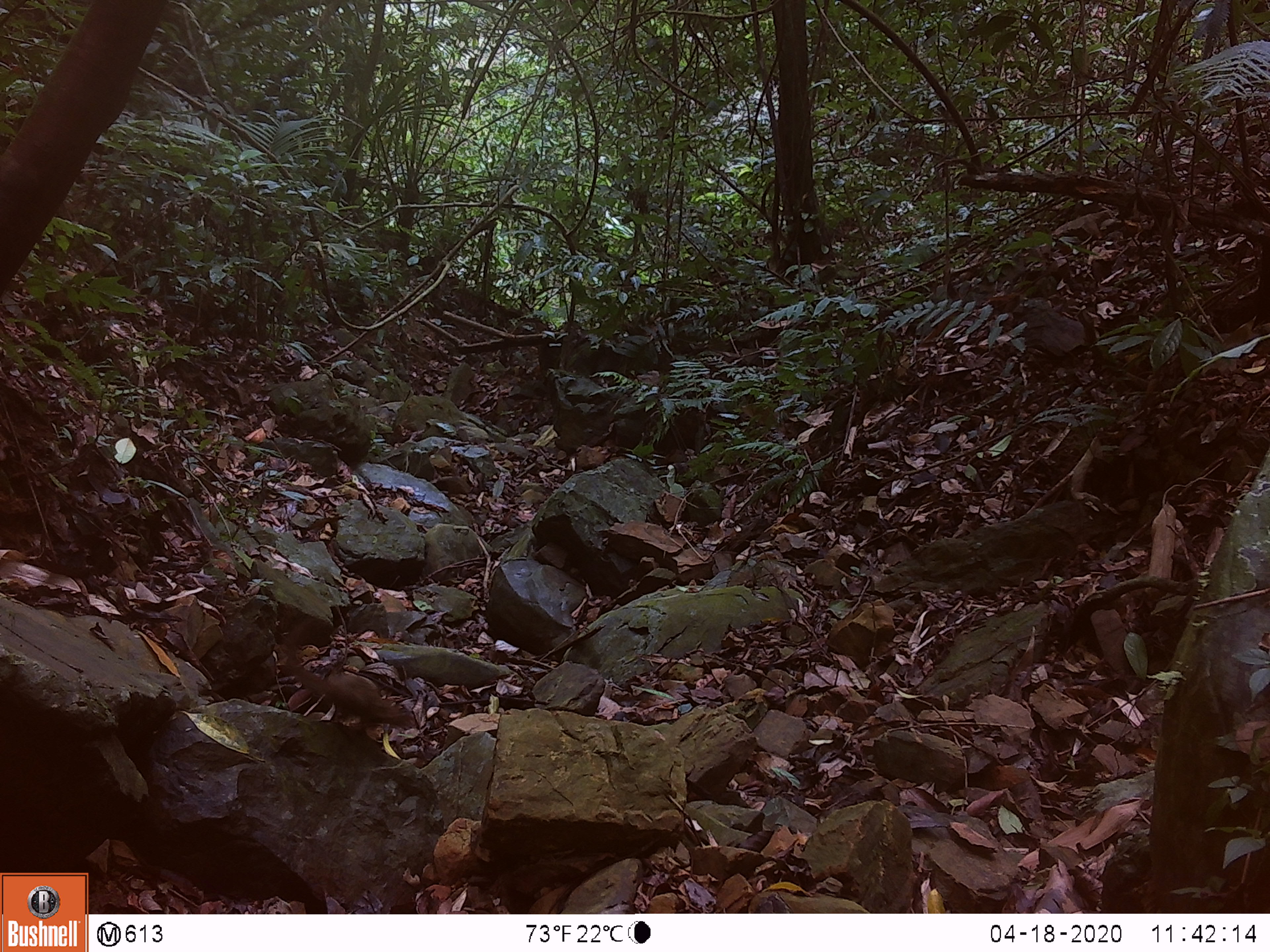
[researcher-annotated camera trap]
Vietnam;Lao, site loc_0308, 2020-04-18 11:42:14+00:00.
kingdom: Animalia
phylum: Chordata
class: Mammalia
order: Scandentia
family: Tupaiidae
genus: Tupaia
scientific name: Tupaia belangeri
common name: northern treeshrew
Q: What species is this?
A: Northern treeshrew (Tupaia belangeri).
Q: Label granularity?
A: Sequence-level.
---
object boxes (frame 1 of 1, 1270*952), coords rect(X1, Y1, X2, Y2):
northern treeshrew: rect(282, 618, 416, 734)